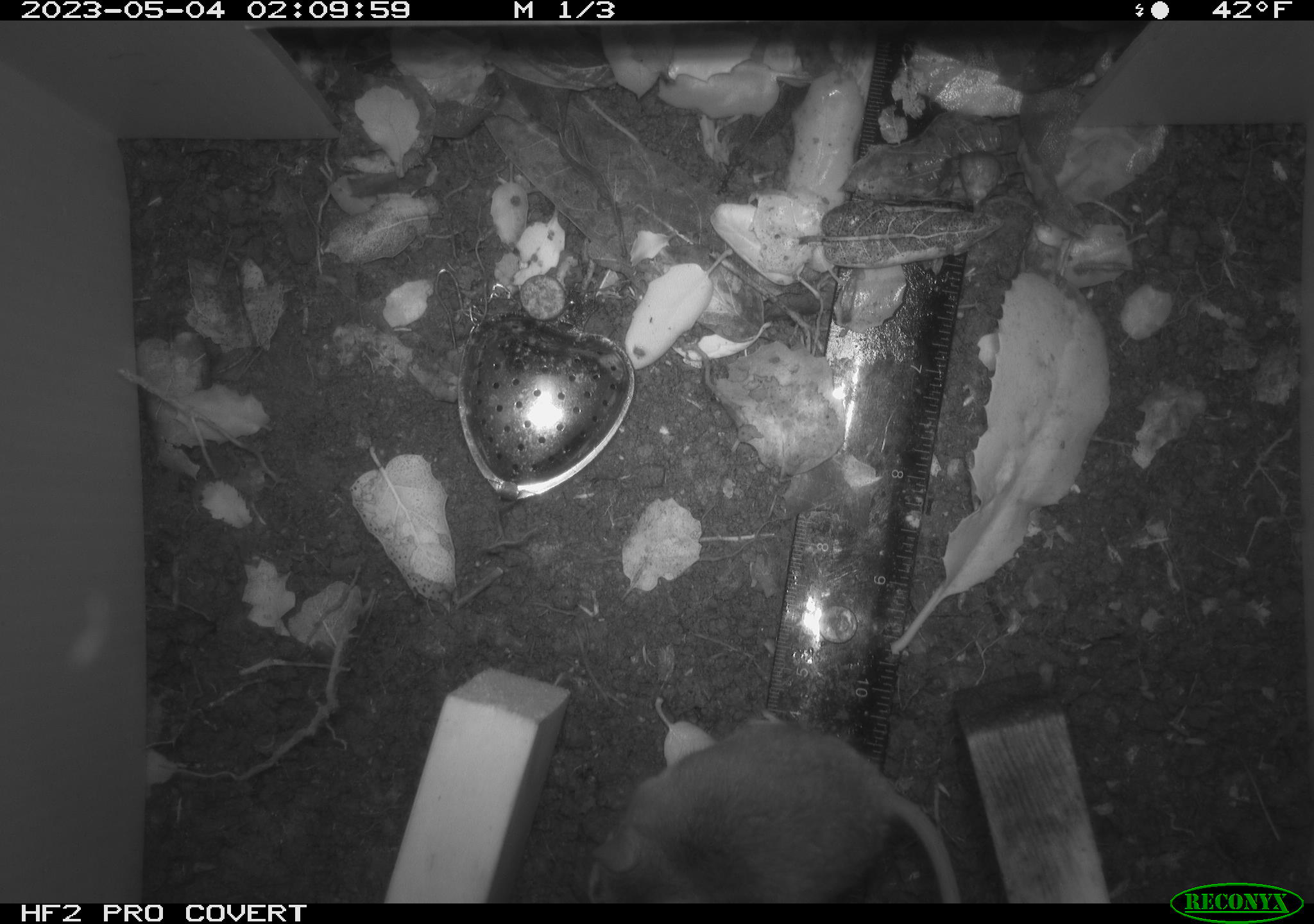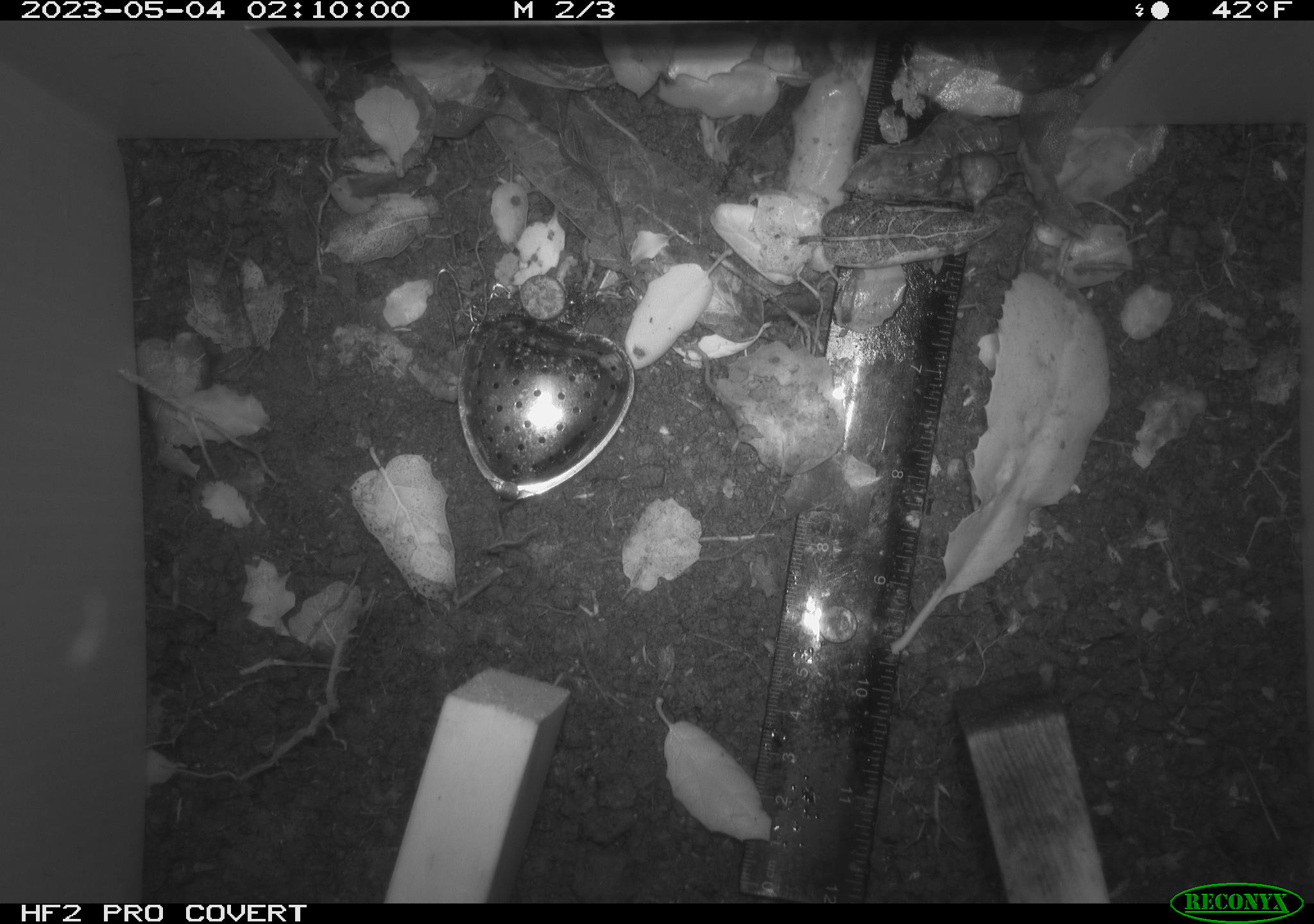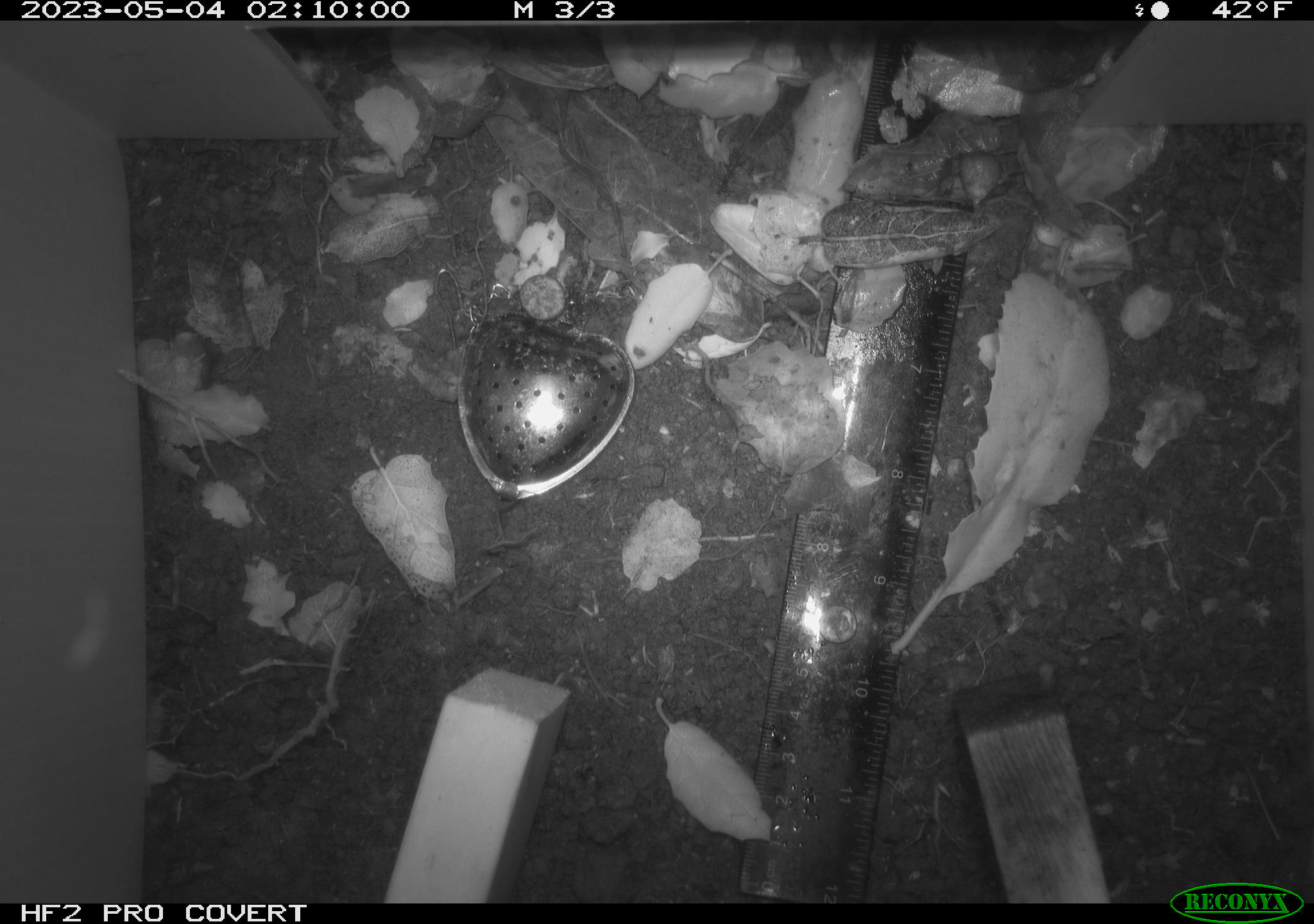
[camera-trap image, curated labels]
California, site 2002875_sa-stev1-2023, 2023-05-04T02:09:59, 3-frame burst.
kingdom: Animalia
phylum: Chordata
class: Mammalia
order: Rodentia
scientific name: Rodentia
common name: mouse species